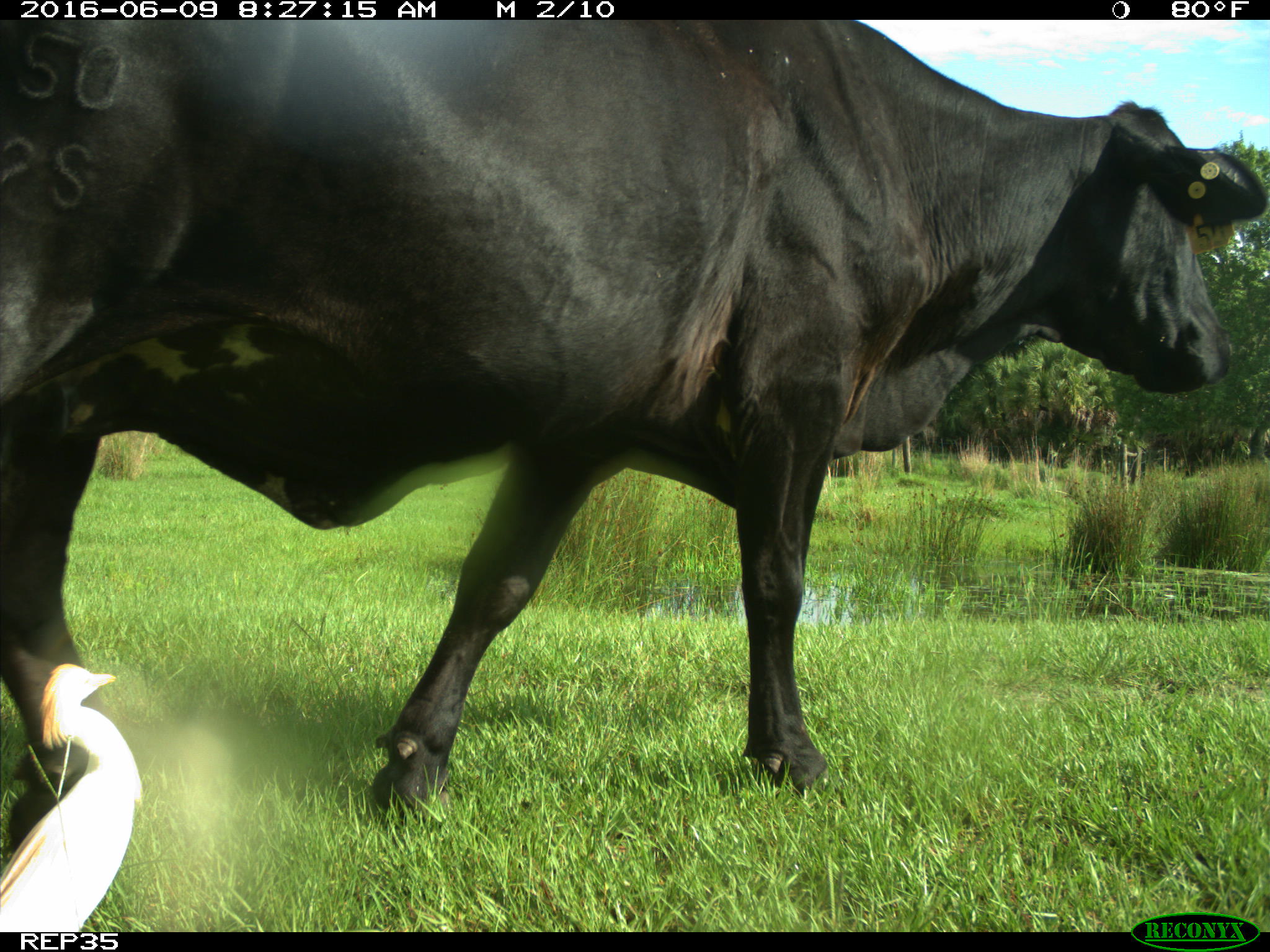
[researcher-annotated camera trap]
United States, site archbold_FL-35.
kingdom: Animalia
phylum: Chordata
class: Mammalia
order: Artiodactyla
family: Bovidae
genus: Bos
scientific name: Bos taurus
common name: domestic cow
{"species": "Bos taurus (domestic cow)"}